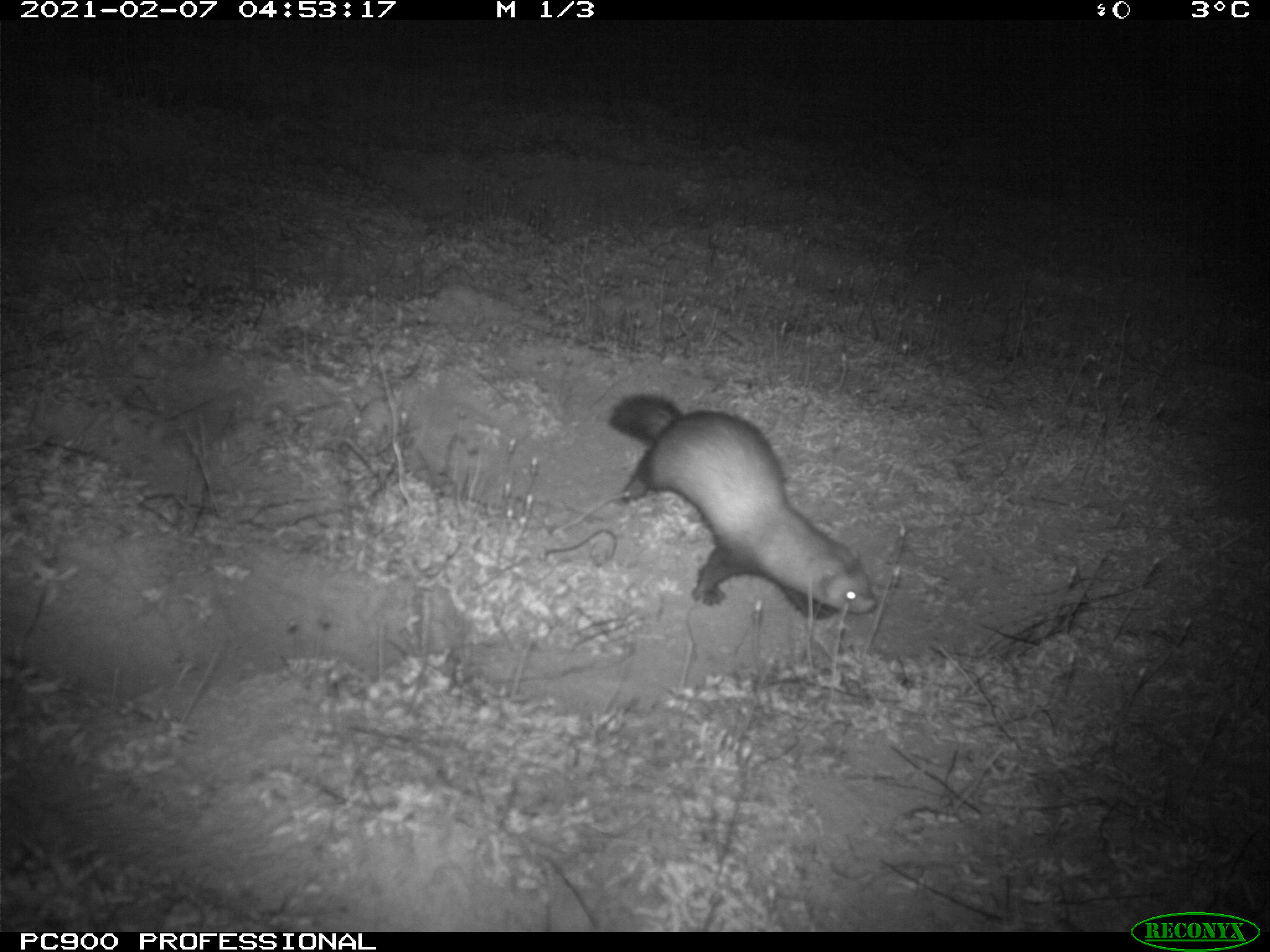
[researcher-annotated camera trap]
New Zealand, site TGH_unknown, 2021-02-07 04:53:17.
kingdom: Animalia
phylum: Chordata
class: Mammalia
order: Carnivora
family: Mustelidae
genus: Mustela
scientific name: Mustela furo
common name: ferret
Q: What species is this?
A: Ferret (Mustela furo).